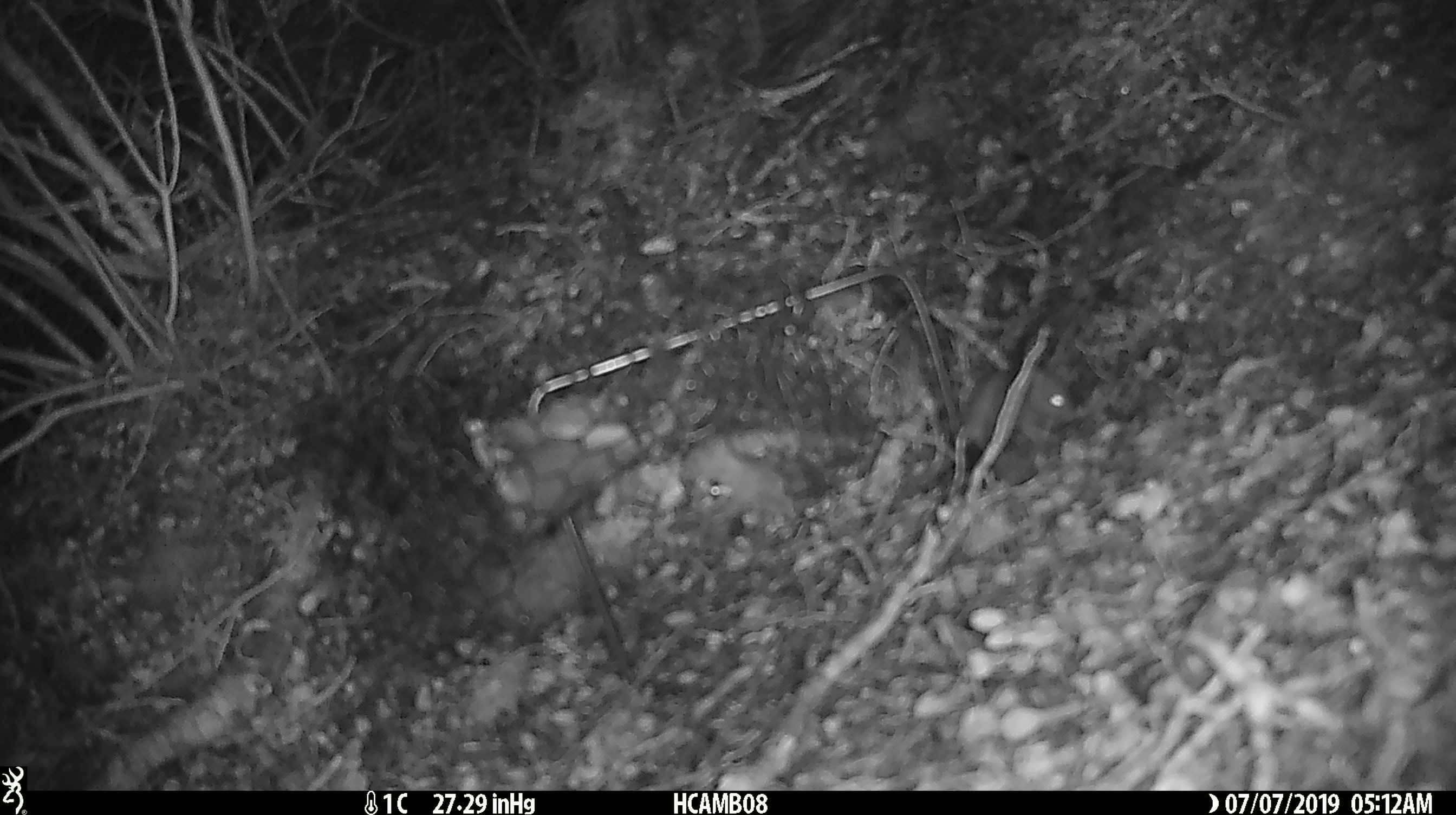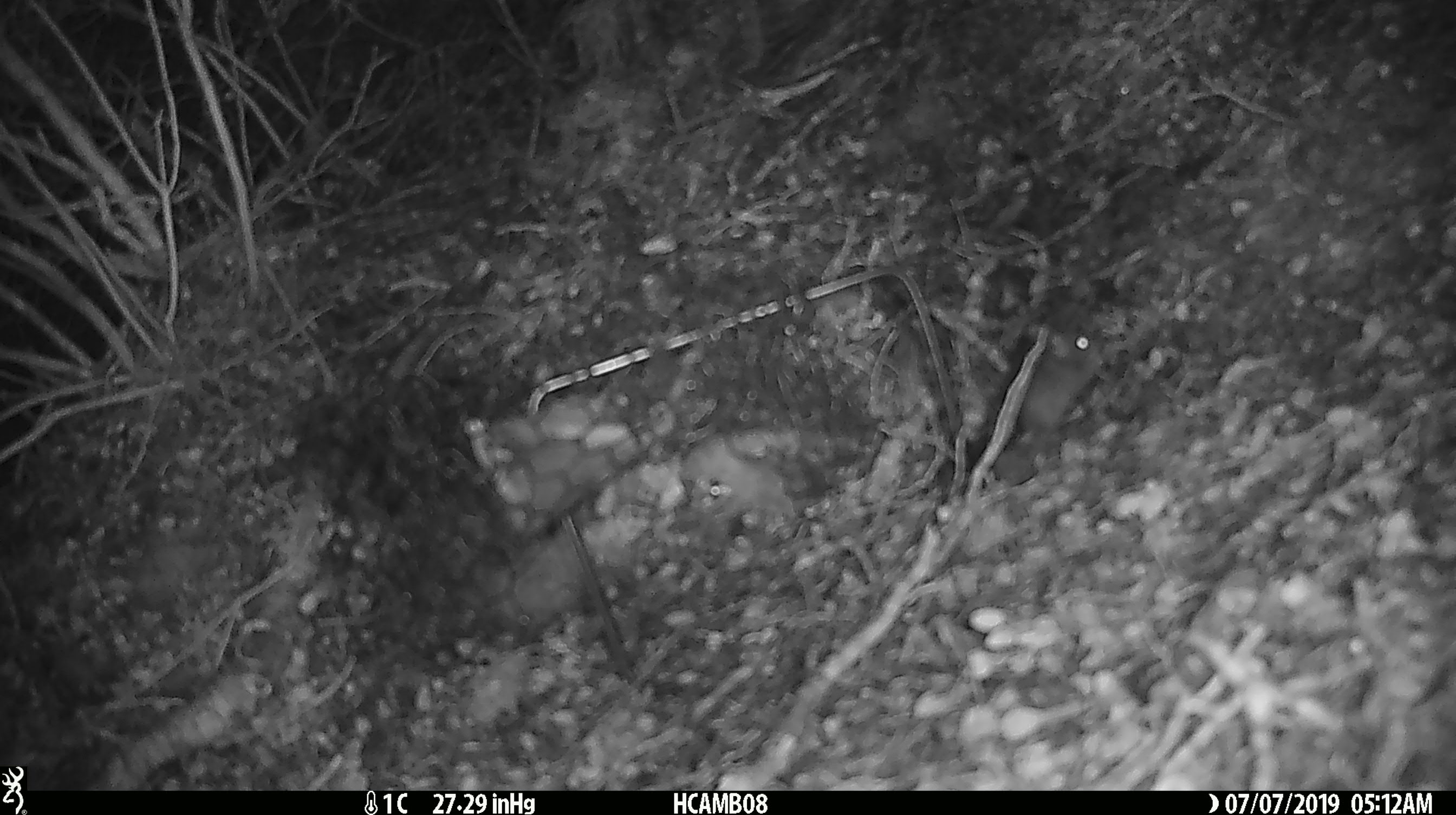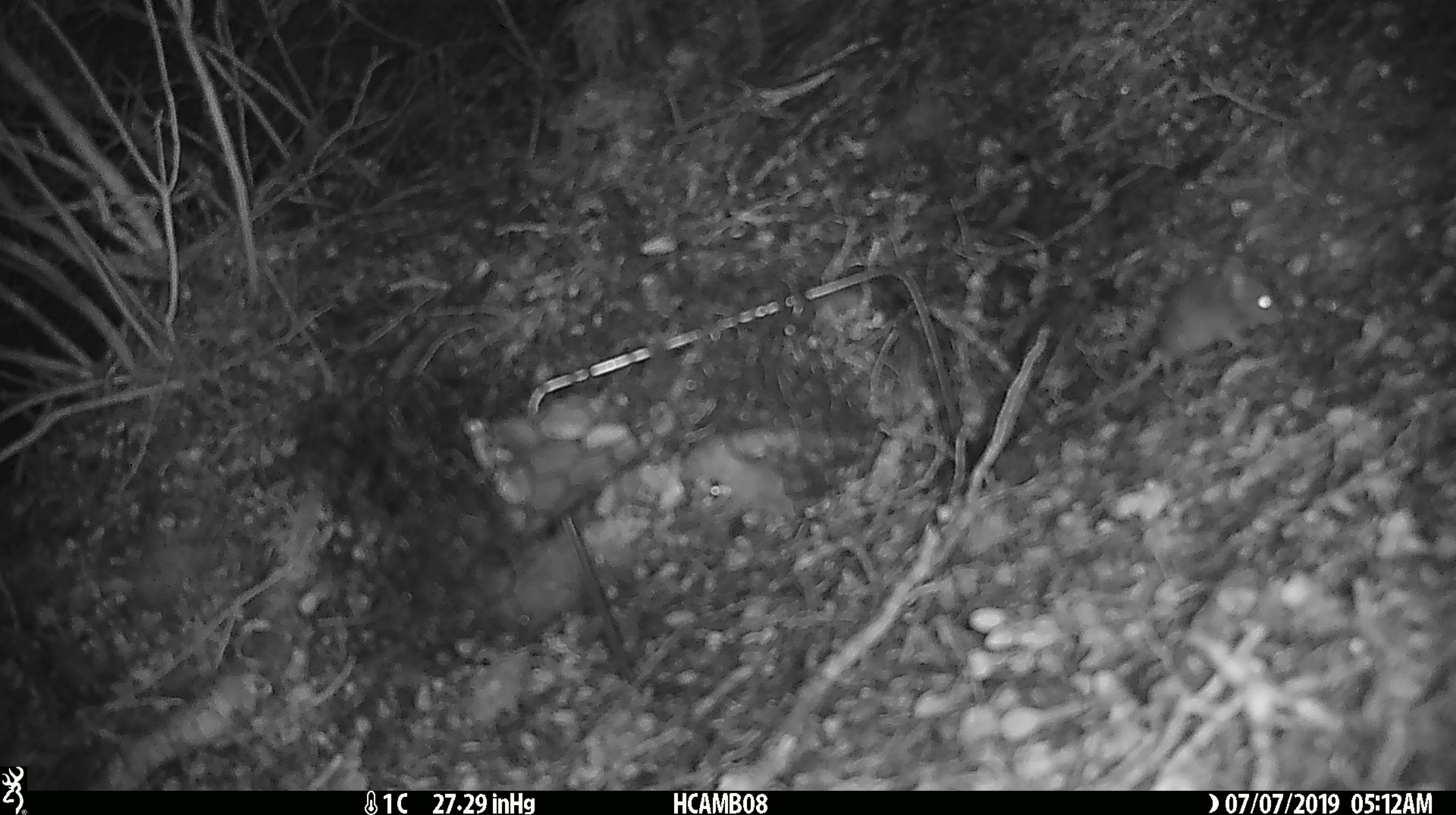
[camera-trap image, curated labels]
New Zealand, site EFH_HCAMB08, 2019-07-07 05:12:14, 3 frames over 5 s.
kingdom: Animalia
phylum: Chordata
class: Mammalia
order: Rodentia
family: Muridae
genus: Mus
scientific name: Mus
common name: mouse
Mouse (Mus).